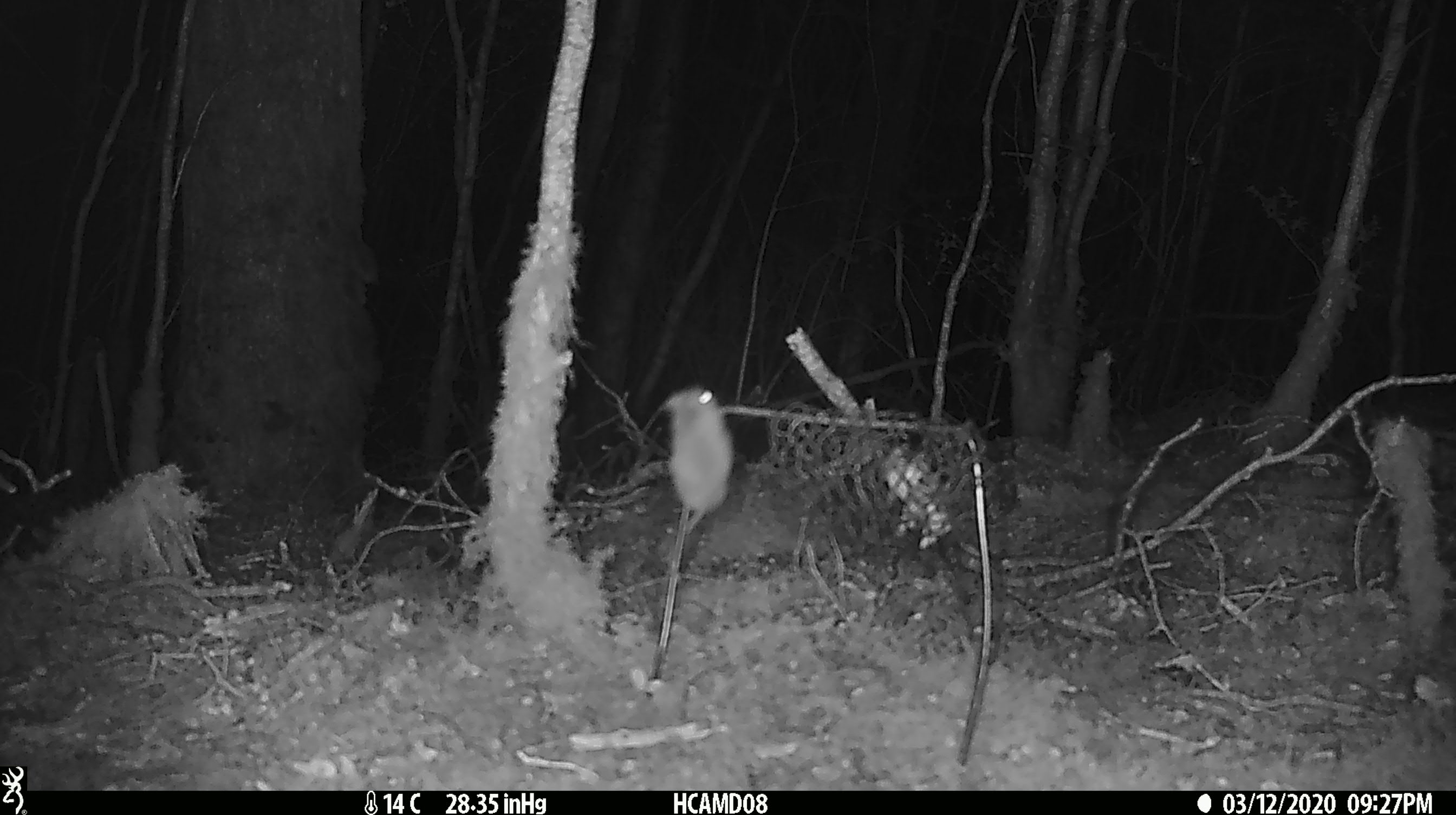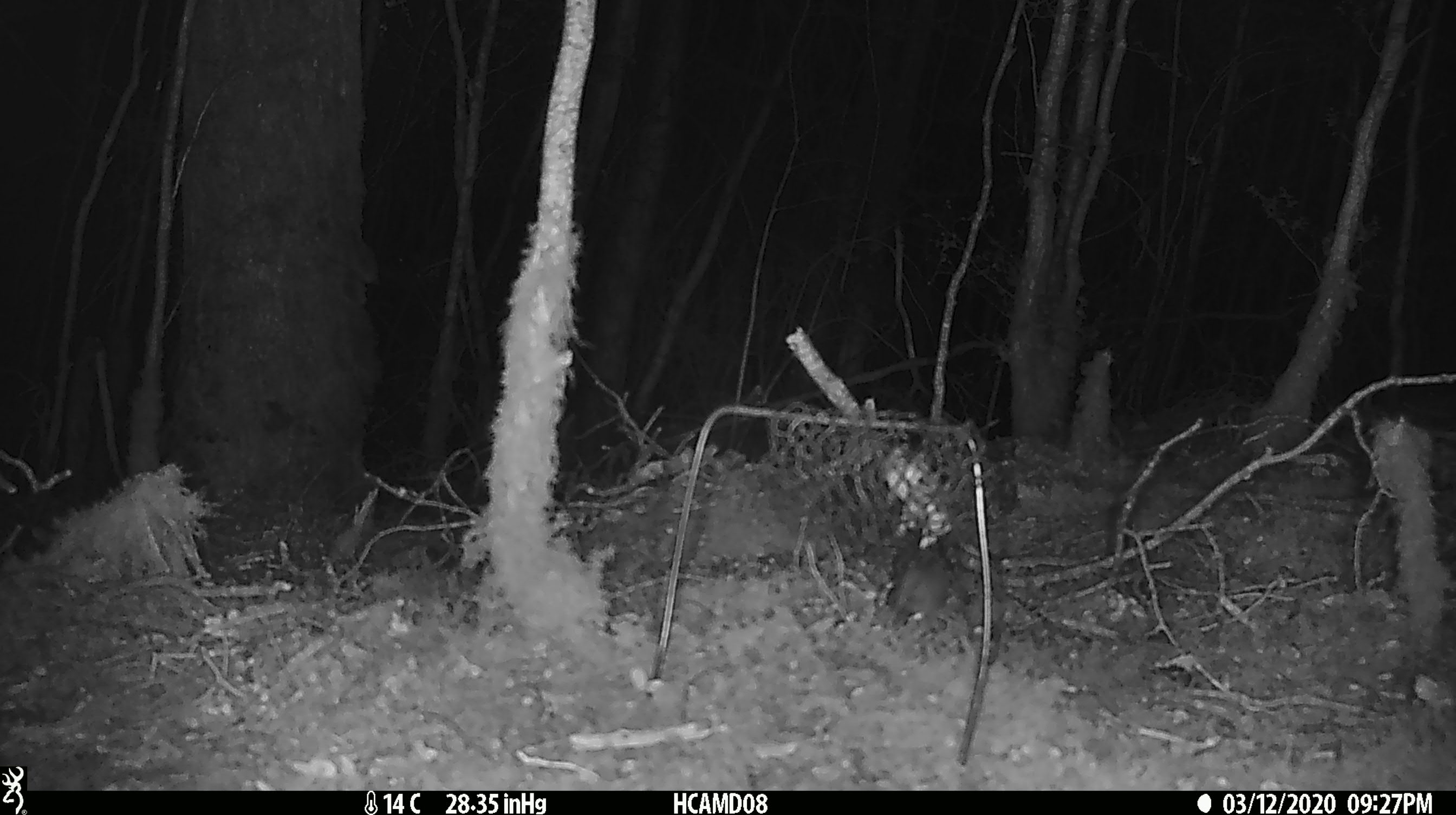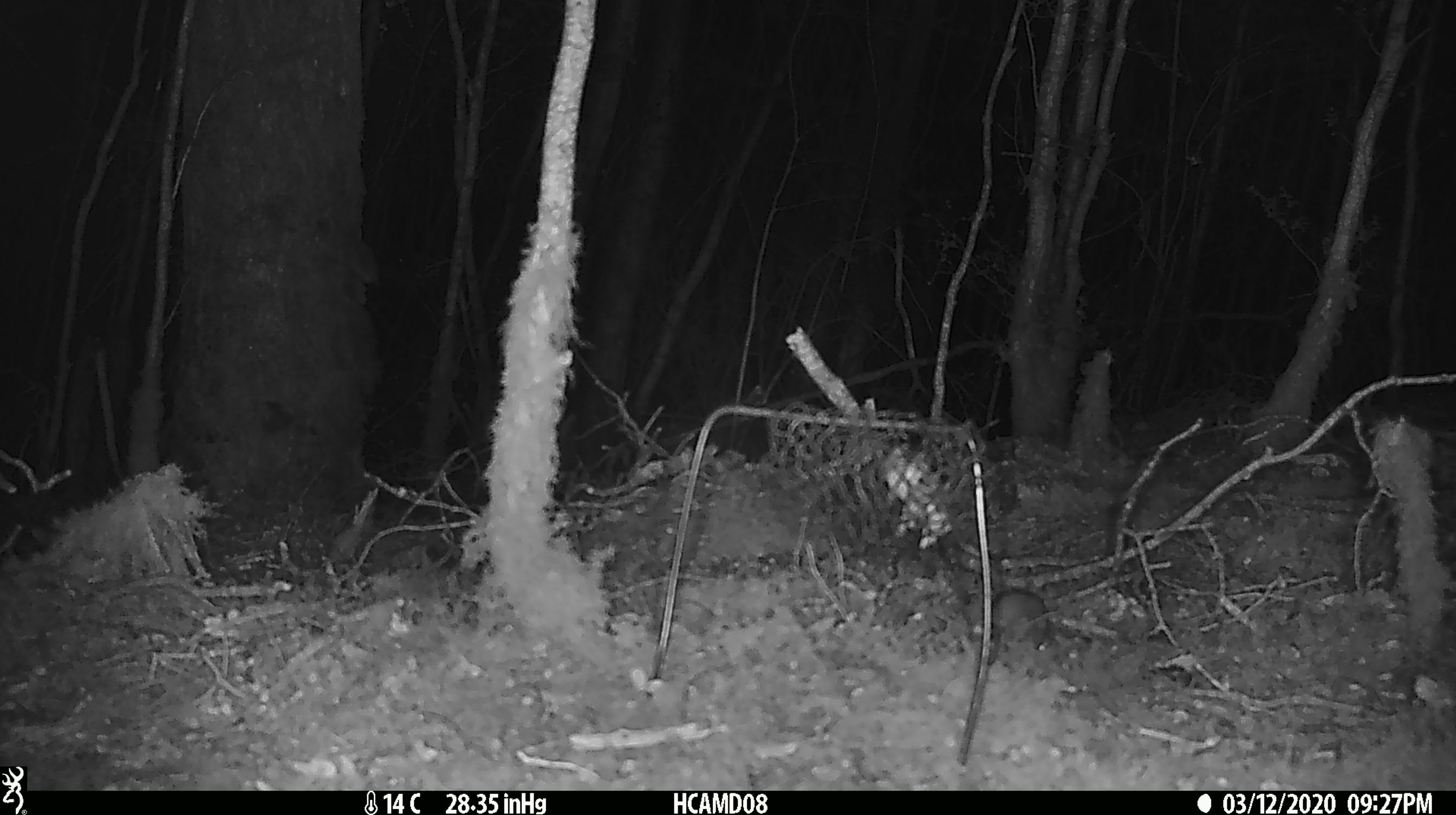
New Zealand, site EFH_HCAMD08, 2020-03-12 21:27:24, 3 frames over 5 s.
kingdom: Animalia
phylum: Chordata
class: Mammalia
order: Rodentia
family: Muridae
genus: Mus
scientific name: Mus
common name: mouse